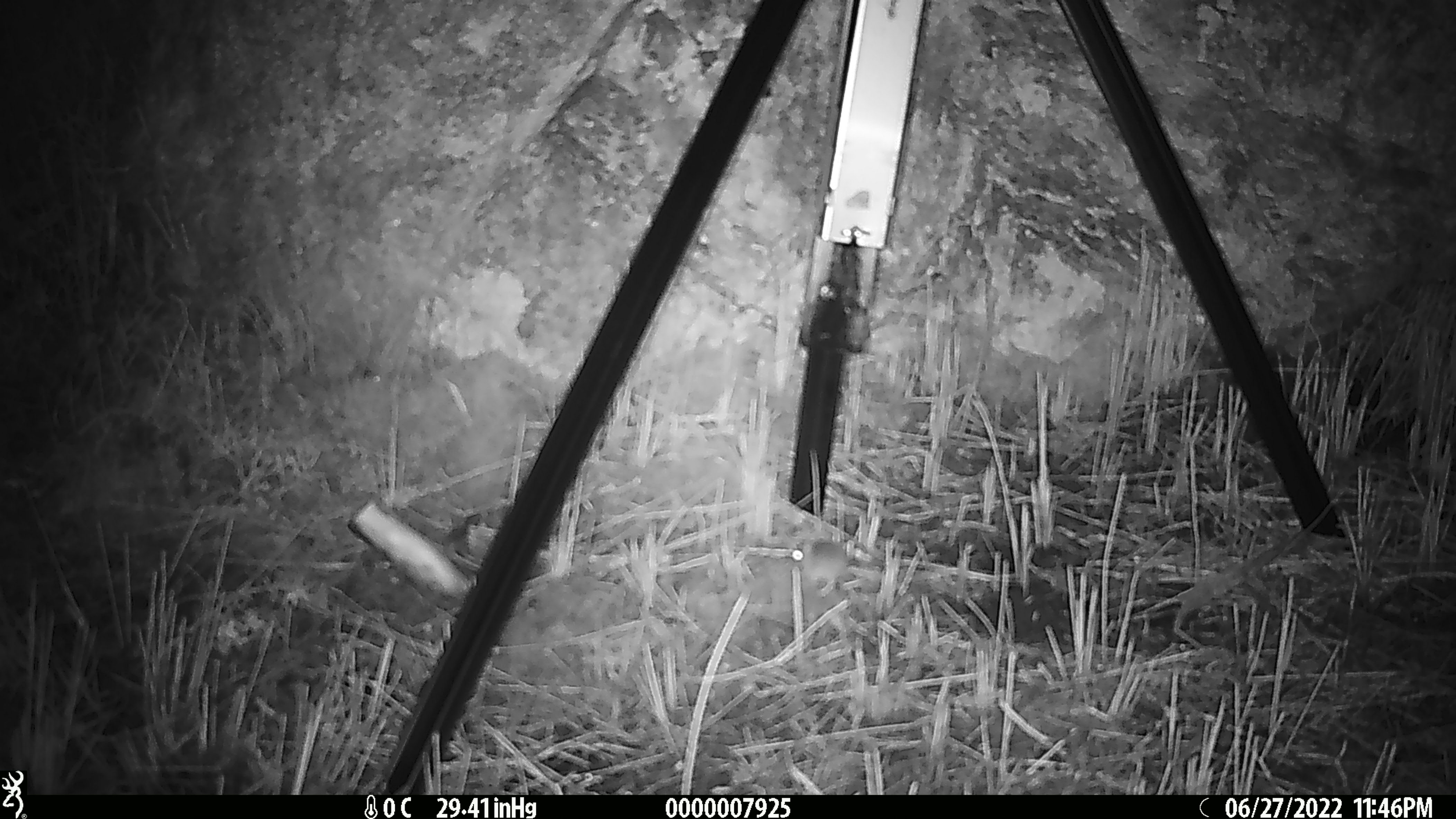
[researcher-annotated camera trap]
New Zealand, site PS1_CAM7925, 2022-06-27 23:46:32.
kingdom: Animalia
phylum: Chordata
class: Mammalia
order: Rodentia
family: Muridae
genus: Mus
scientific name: Mus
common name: mouse